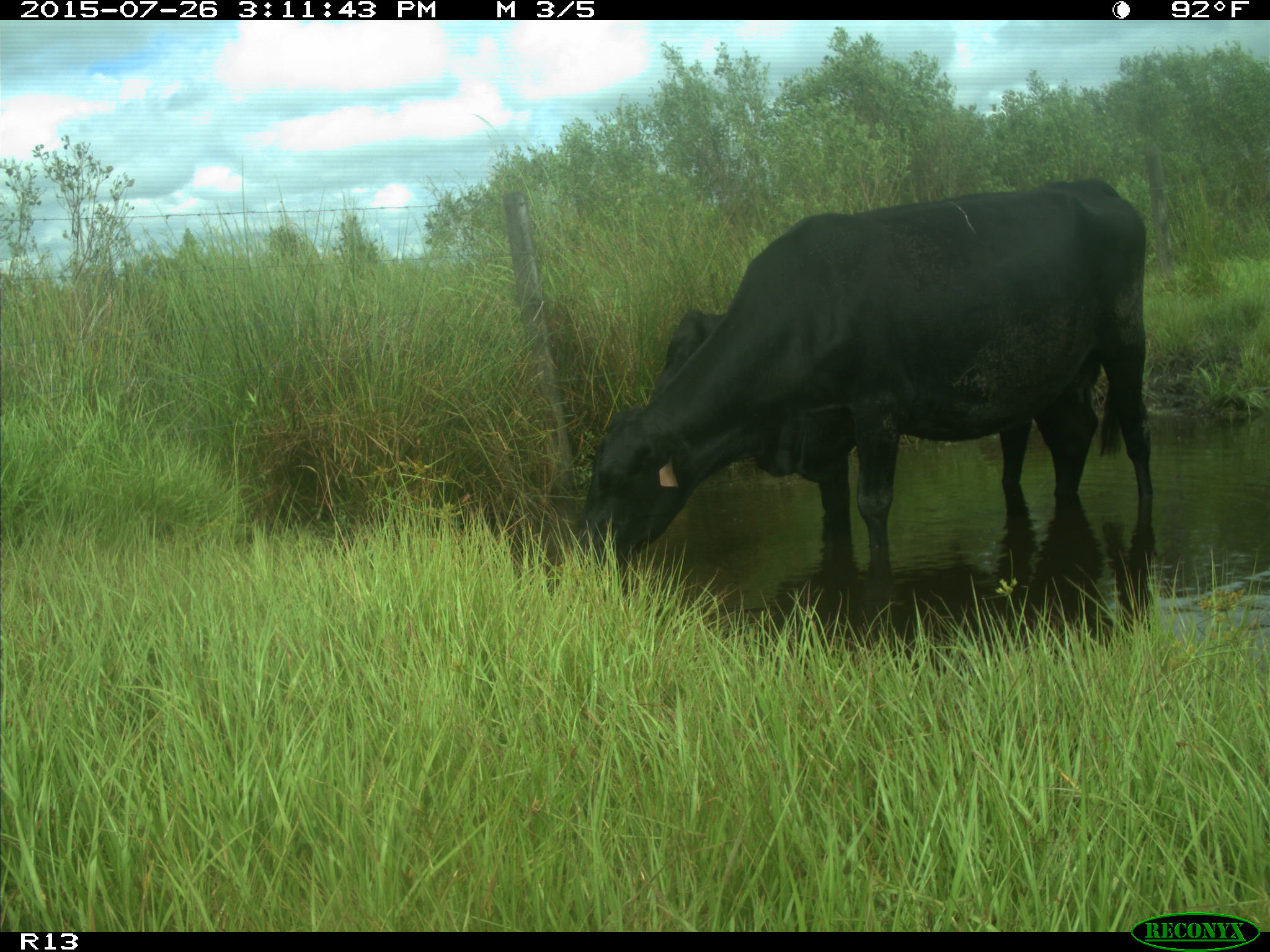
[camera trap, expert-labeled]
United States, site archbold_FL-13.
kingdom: Animalia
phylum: Chordata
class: Mammalia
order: Artiodactyla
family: Bovidae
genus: Bos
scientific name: Bos taurus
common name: domestic cow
Bos taurus (domestic cow).